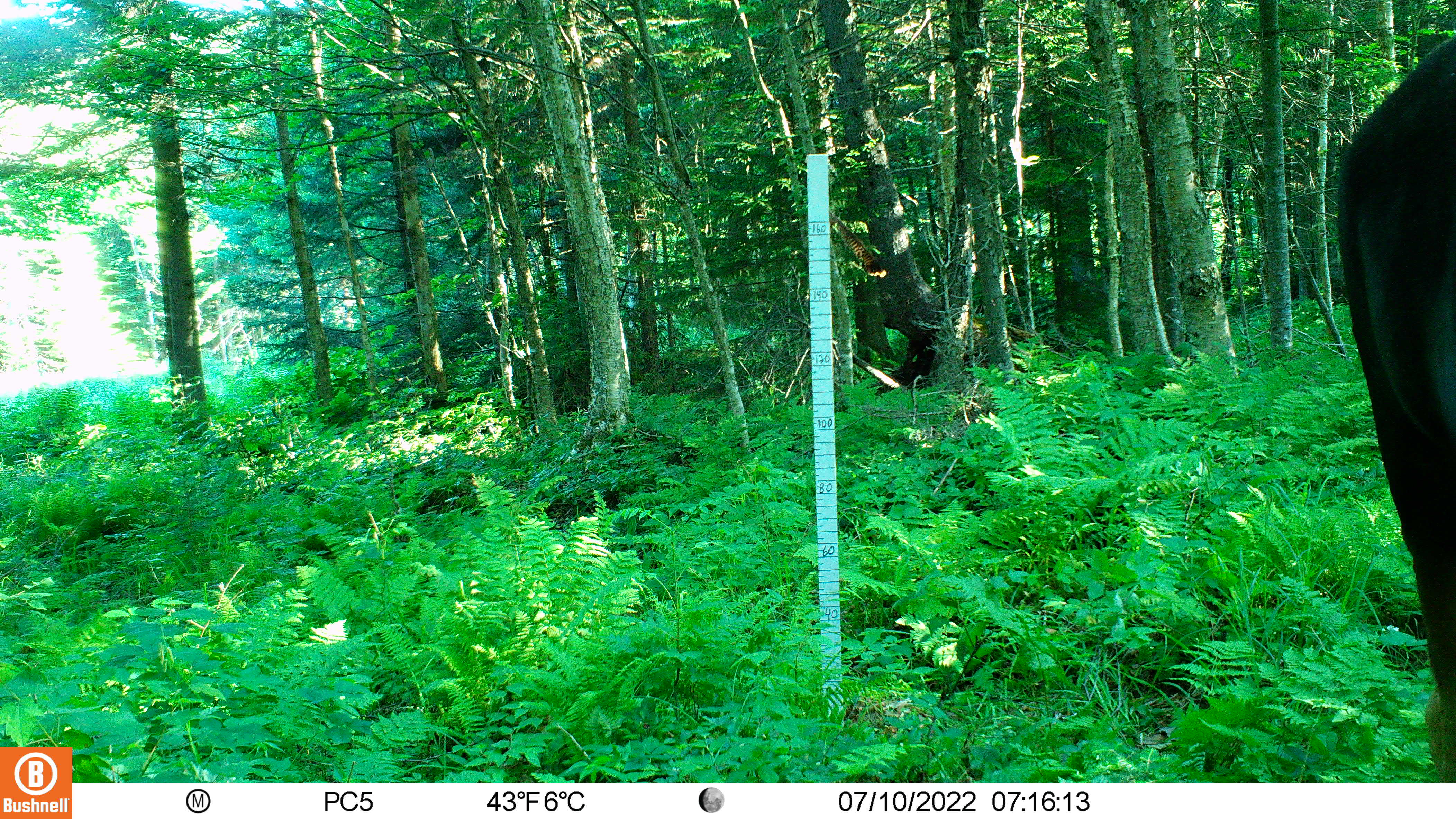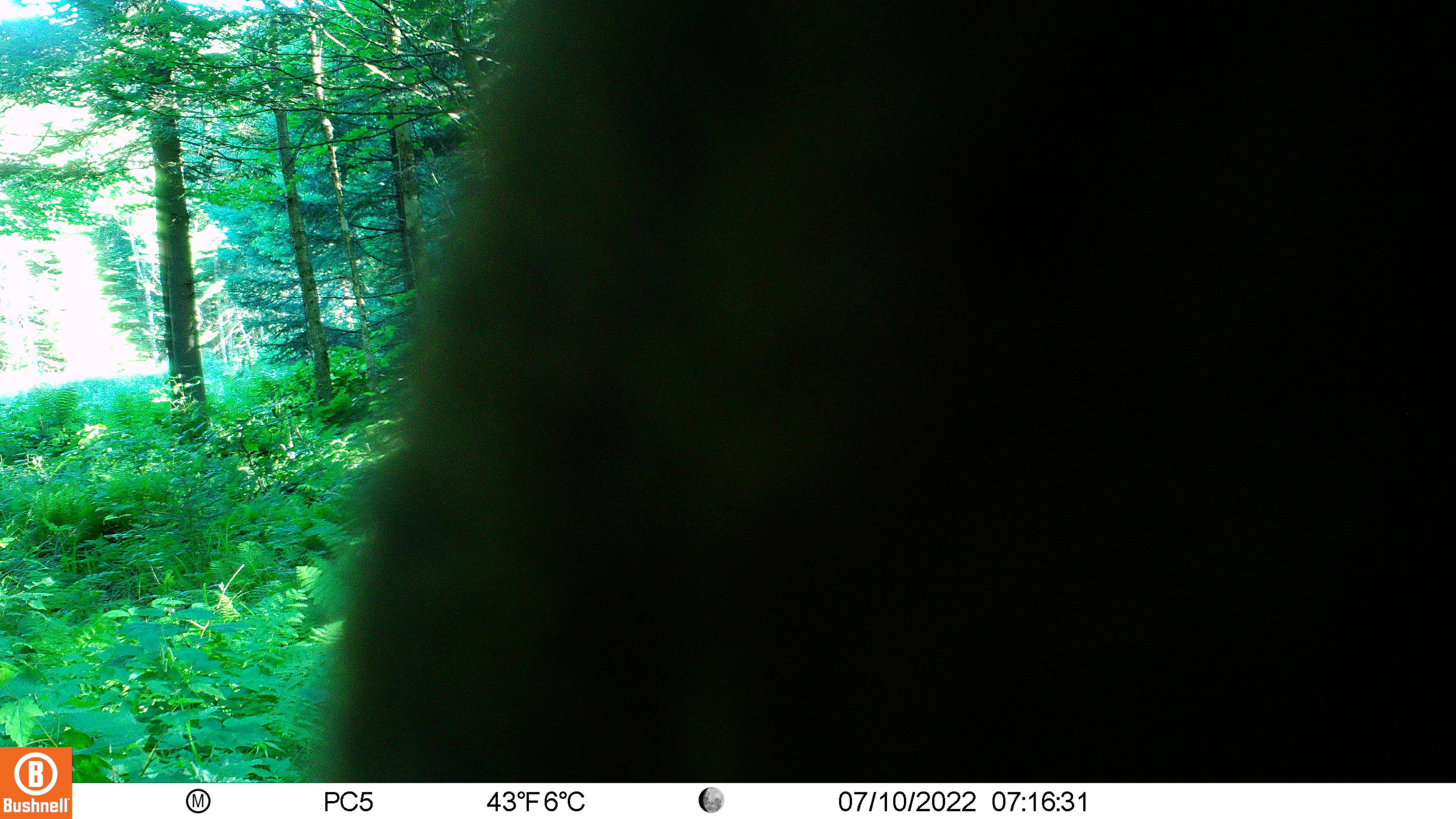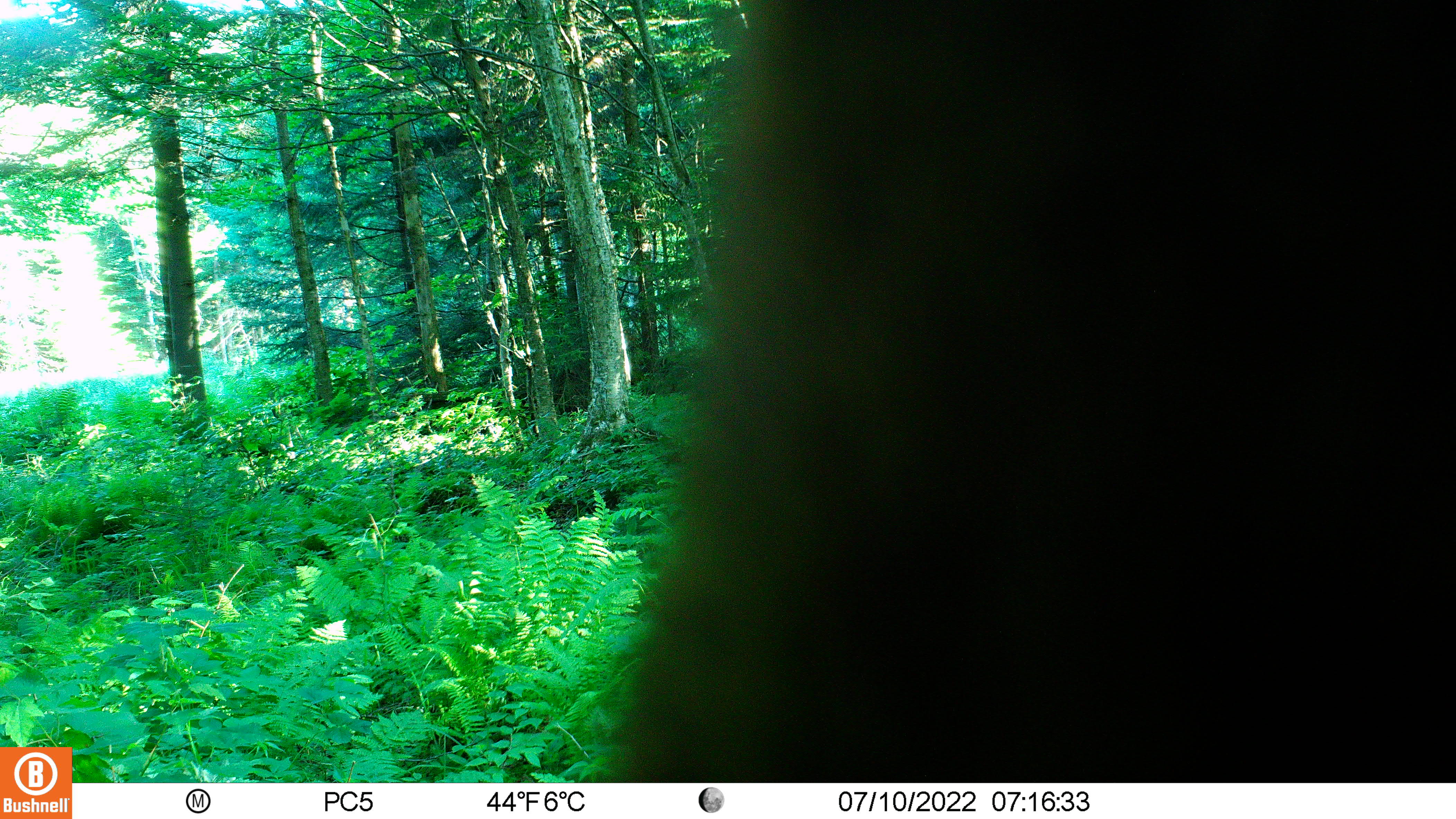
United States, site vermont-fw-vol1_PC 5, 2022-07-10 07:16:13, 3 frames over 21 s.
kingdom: Animalia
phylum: Chordata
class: Mammalia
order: Artiodactyla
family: Cervidae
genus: Alces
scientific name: Alces alces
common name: moose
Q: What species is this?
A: Moose (Alces alces).